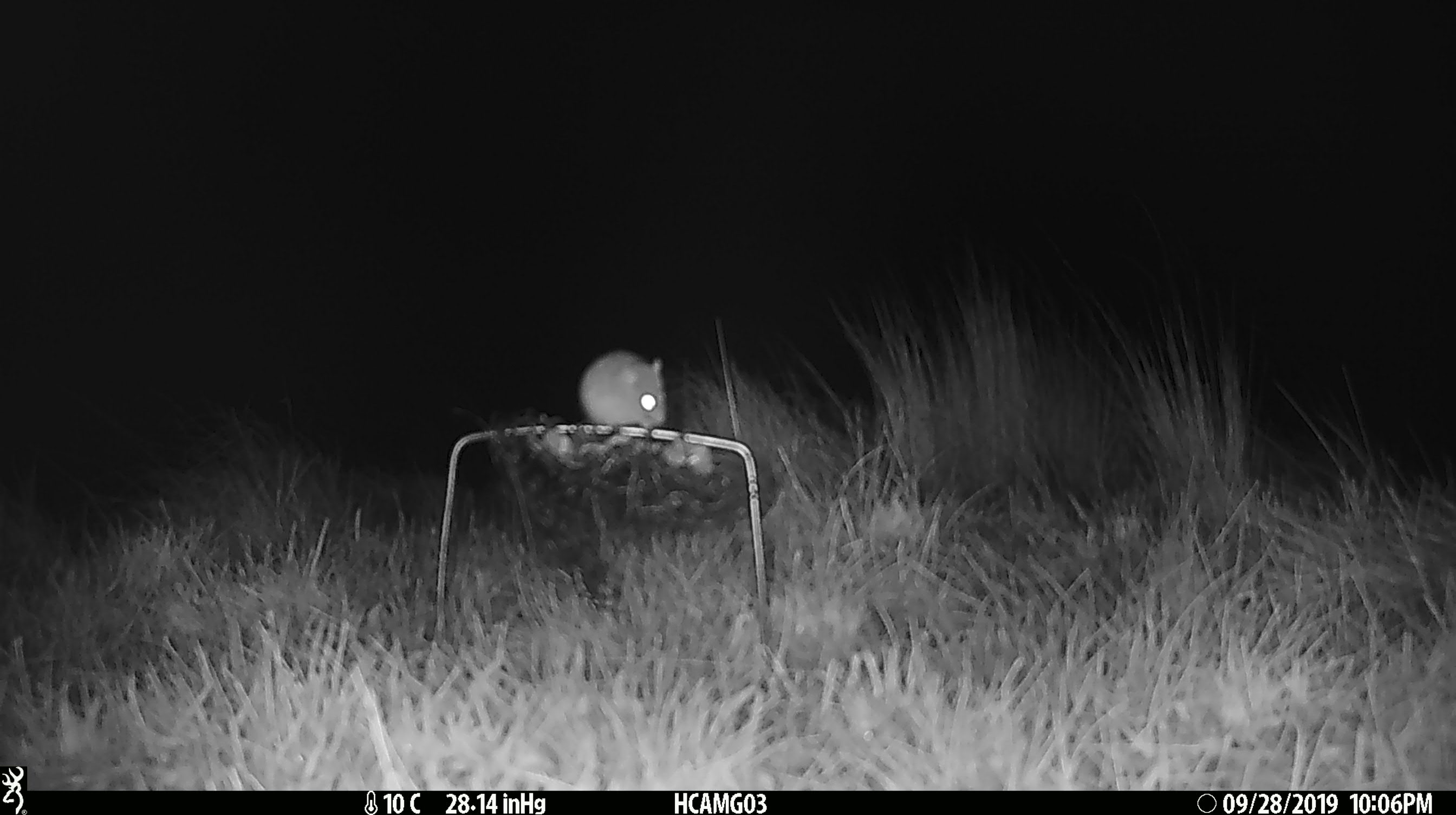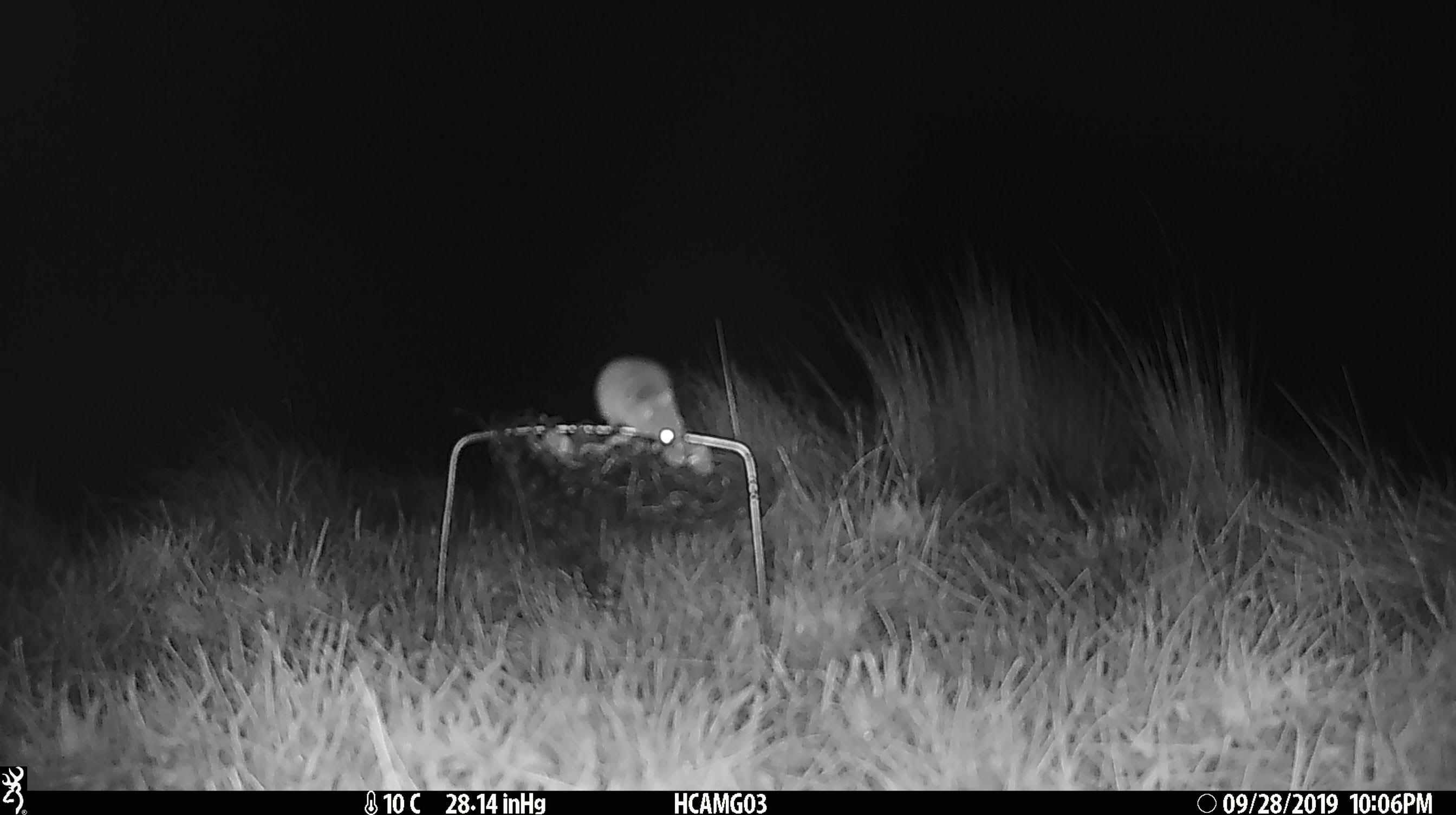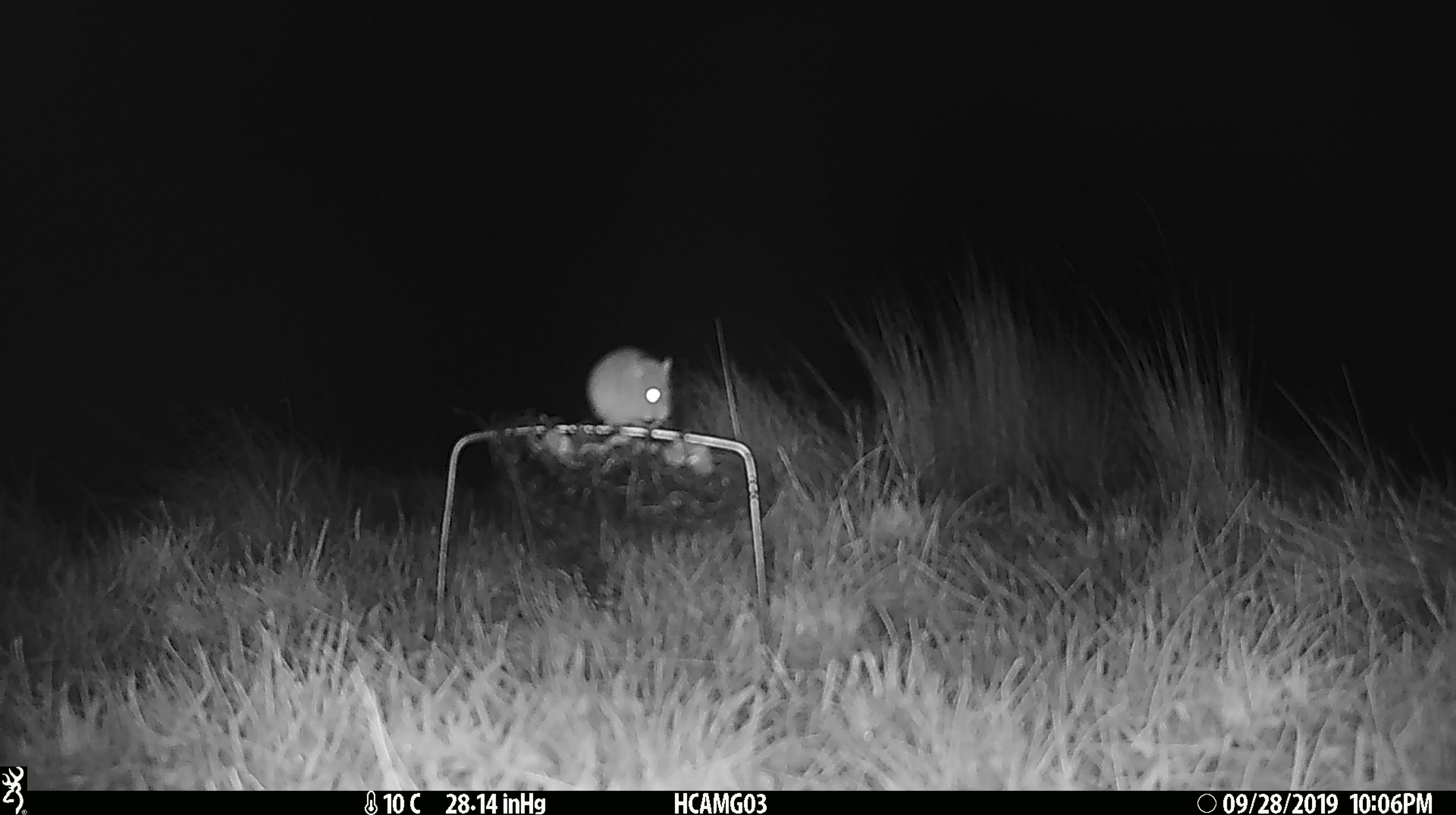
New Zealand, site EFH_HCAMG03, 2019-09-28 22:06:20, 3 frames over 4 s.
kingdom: Animalia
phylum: Chordata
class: Mammalia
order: Rodentia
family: Muridae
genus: Mus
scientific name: Mus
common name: mouse